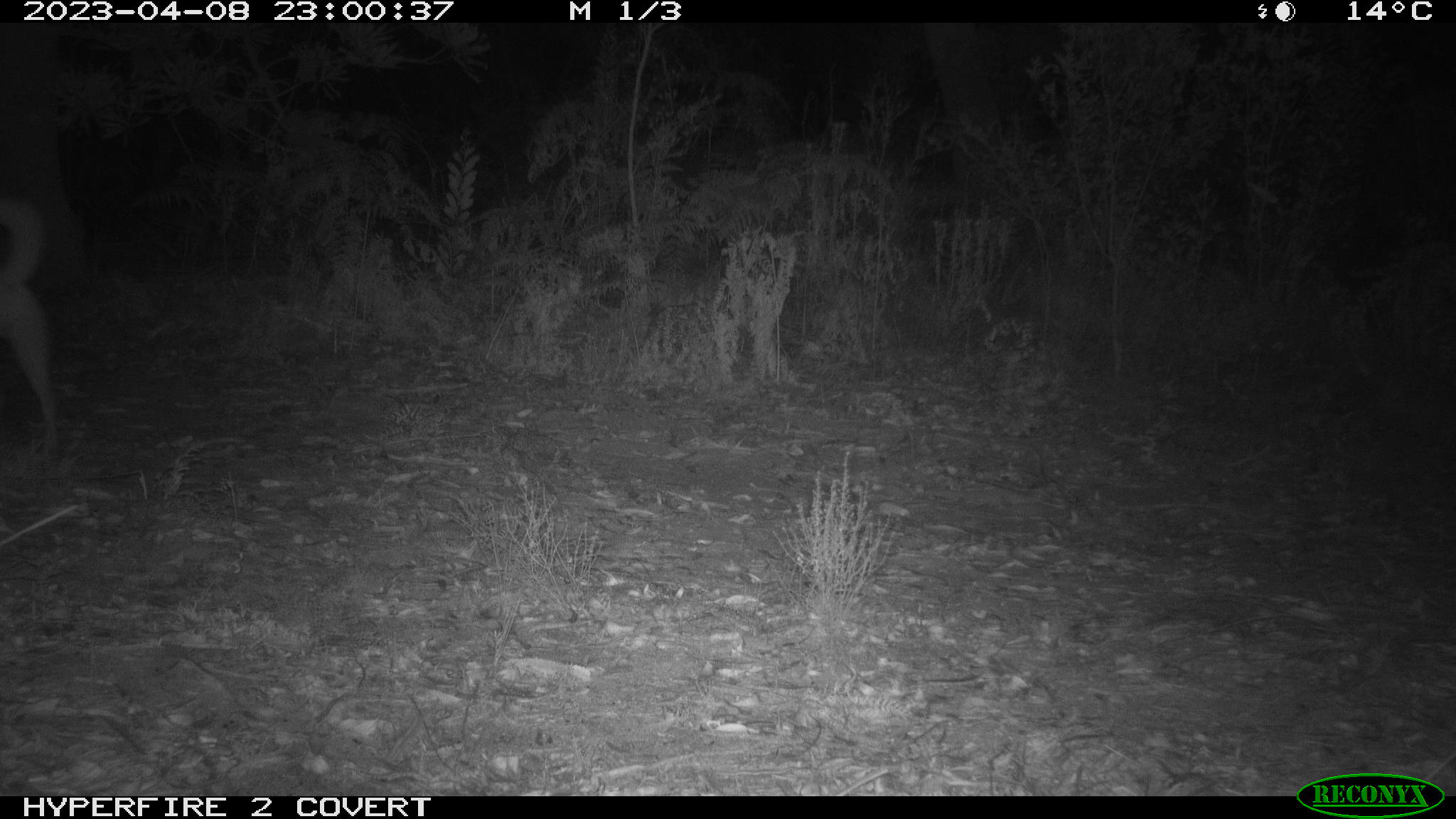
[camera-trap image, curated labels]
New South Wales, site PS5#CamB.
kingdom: Animalia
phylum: Chordata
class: Mammalia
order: Carnivora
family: Canidae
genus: Canis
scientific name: Canis familiaris dingo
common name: dingo